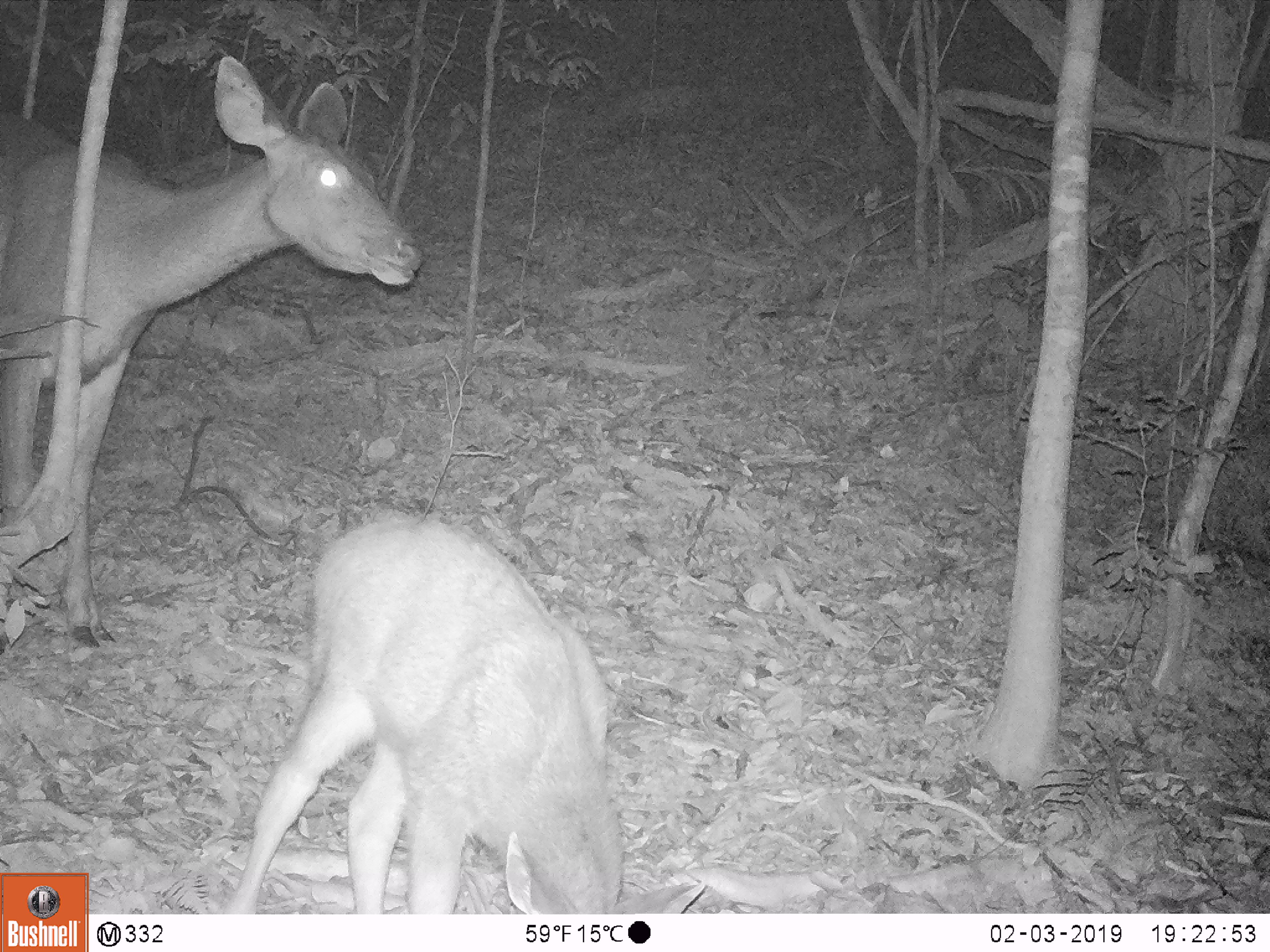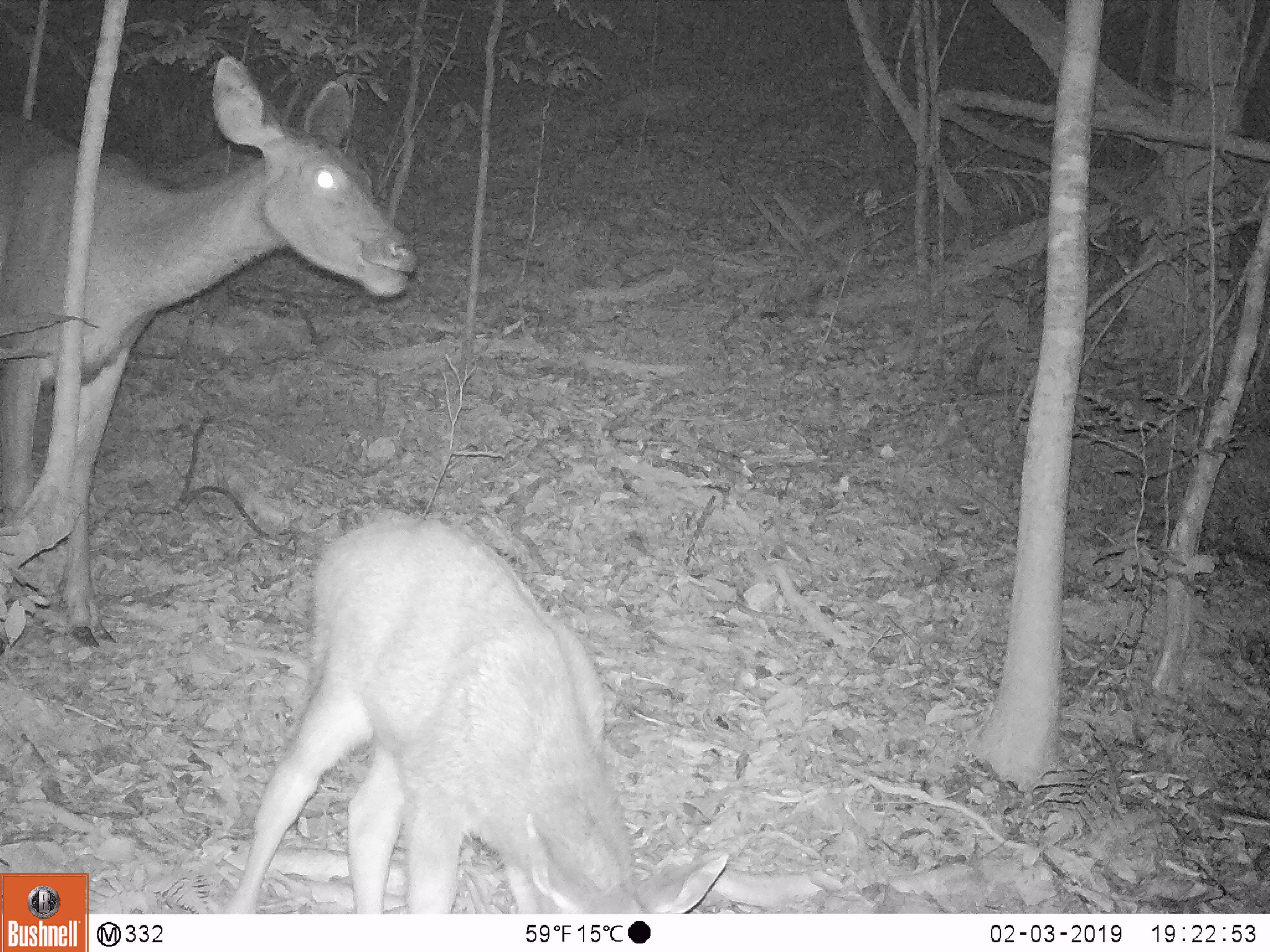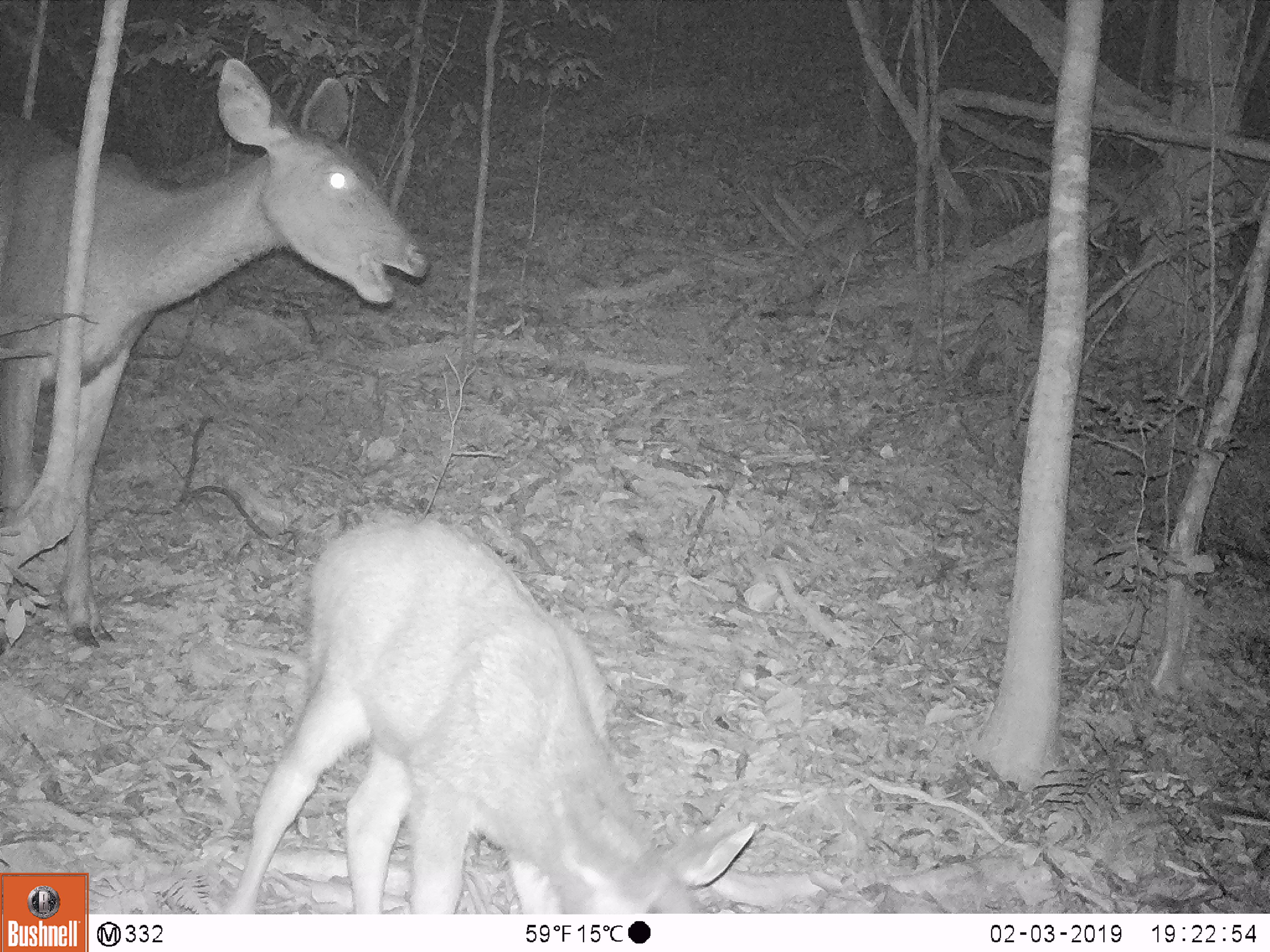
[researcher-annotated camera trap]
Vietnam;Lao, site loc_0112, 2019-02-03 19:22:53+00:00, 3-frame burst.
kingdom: Animalia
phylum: Chordata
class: Mammalia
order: Artiodactyla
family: Cervidae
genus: Rusa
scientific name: Rusa unicolor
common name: sambar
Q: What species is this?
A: Sambar (Rusa unicolor).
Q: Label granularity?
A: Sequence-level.